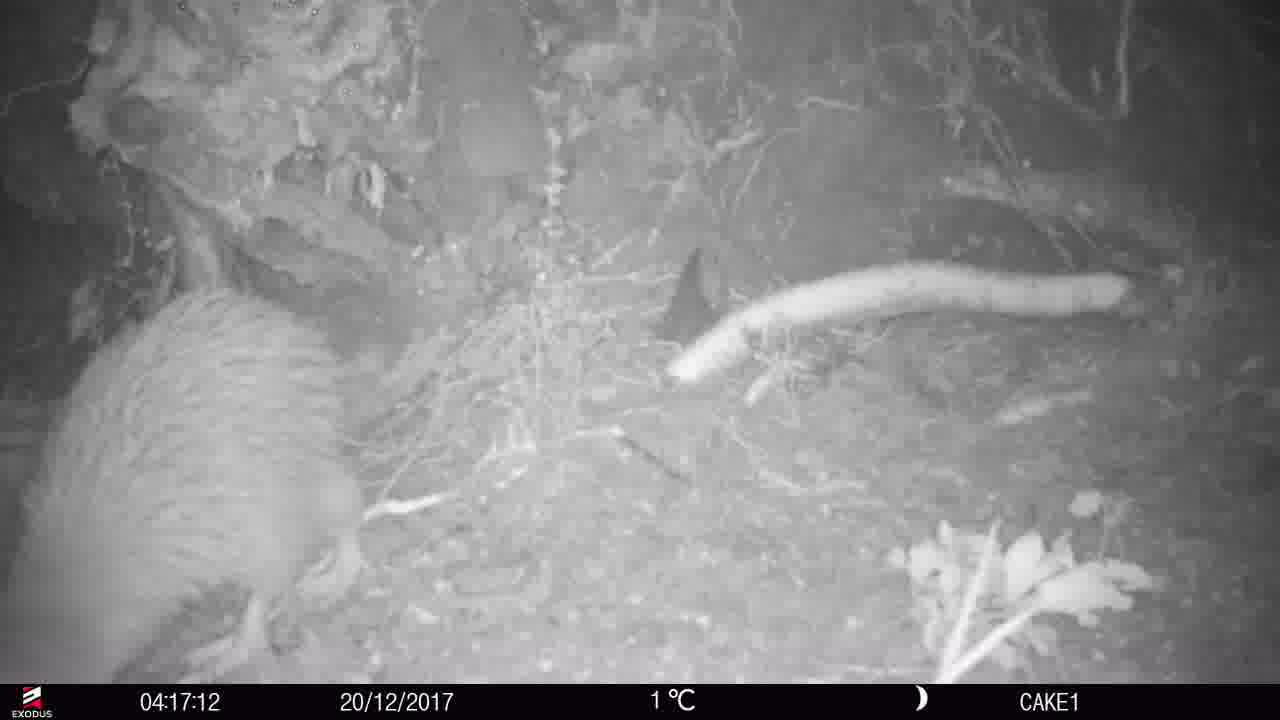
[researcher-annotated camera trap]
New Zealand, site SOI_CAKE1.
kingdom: Animalia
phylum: Chordata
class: Aves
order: Apterygiformes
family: Apterygidae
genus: Apteryx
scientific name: Apteryx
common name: kiwi